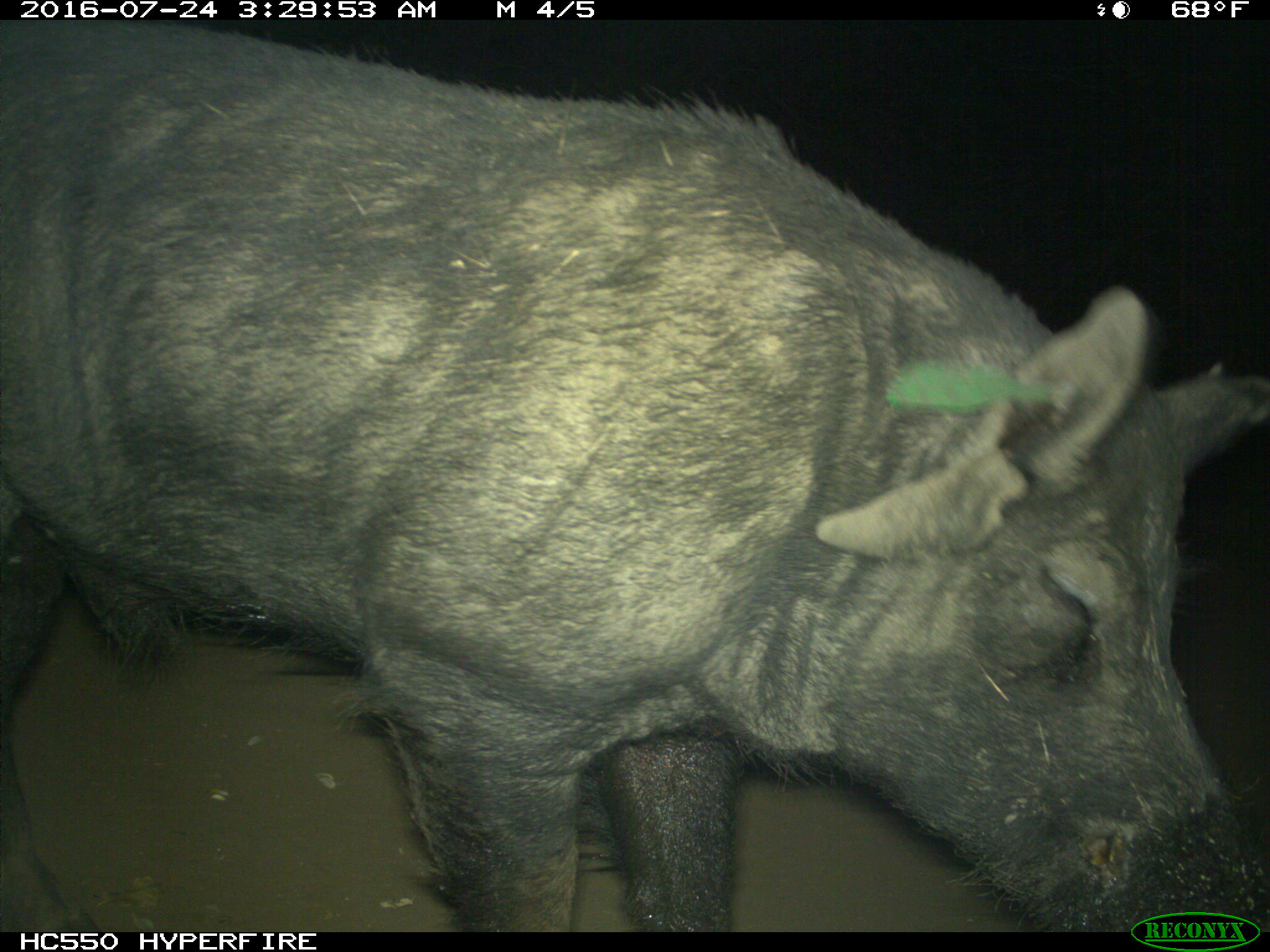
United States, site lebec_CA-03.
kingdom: Animalia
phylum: Chordata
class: Mammalia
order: Artiodactyla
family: Suidae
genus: Sus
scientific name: Sus scrofa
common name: wild boar